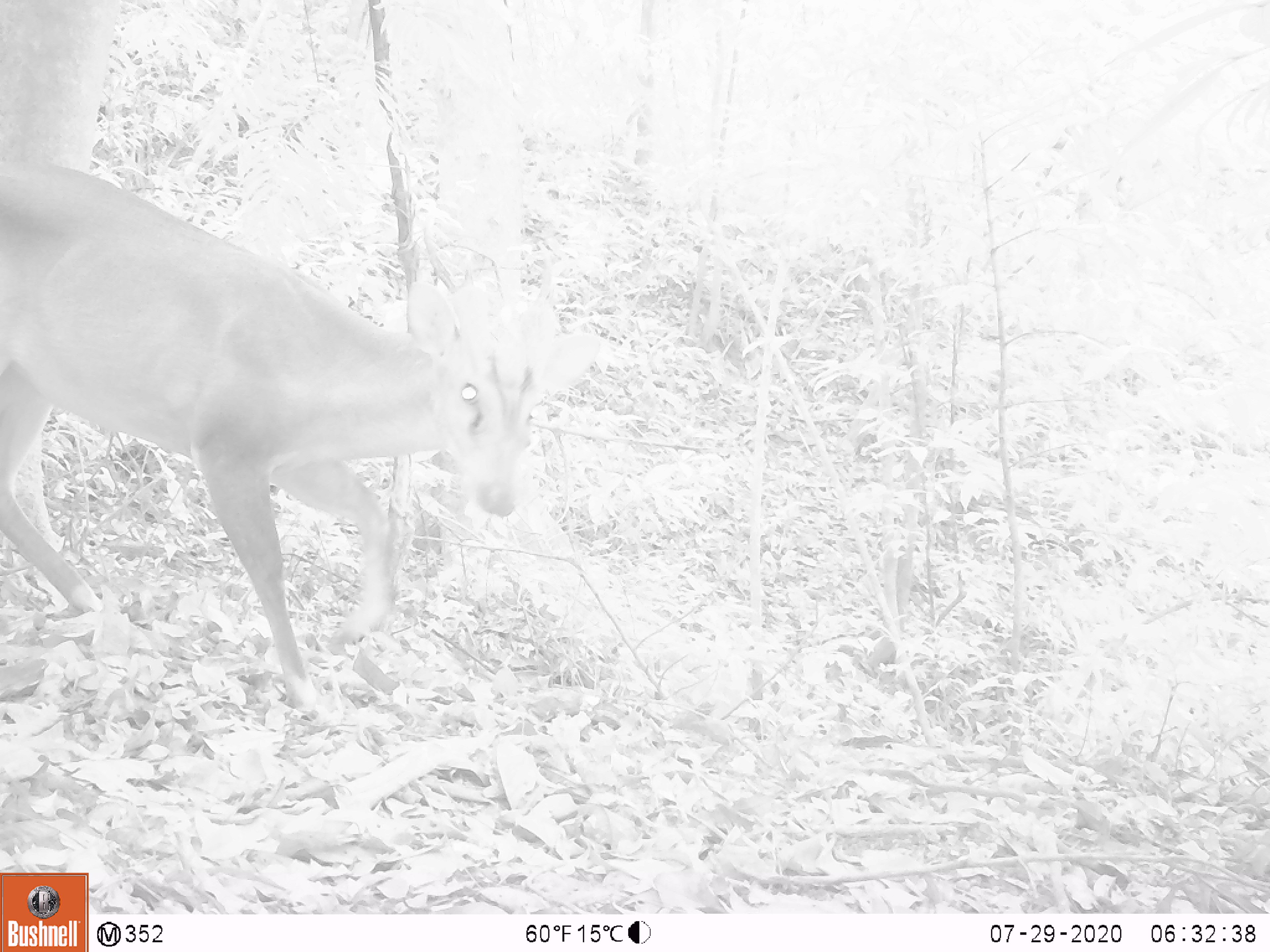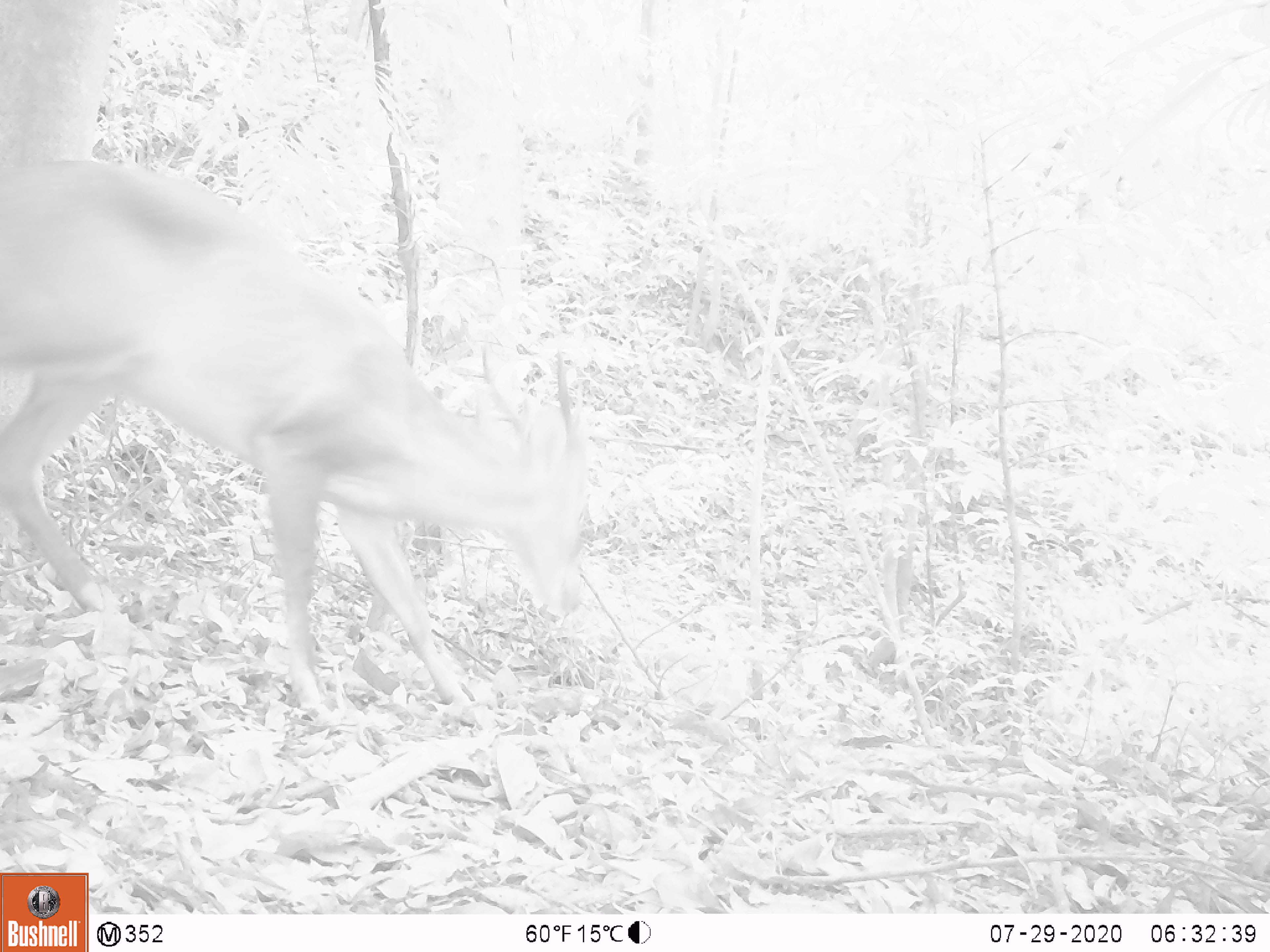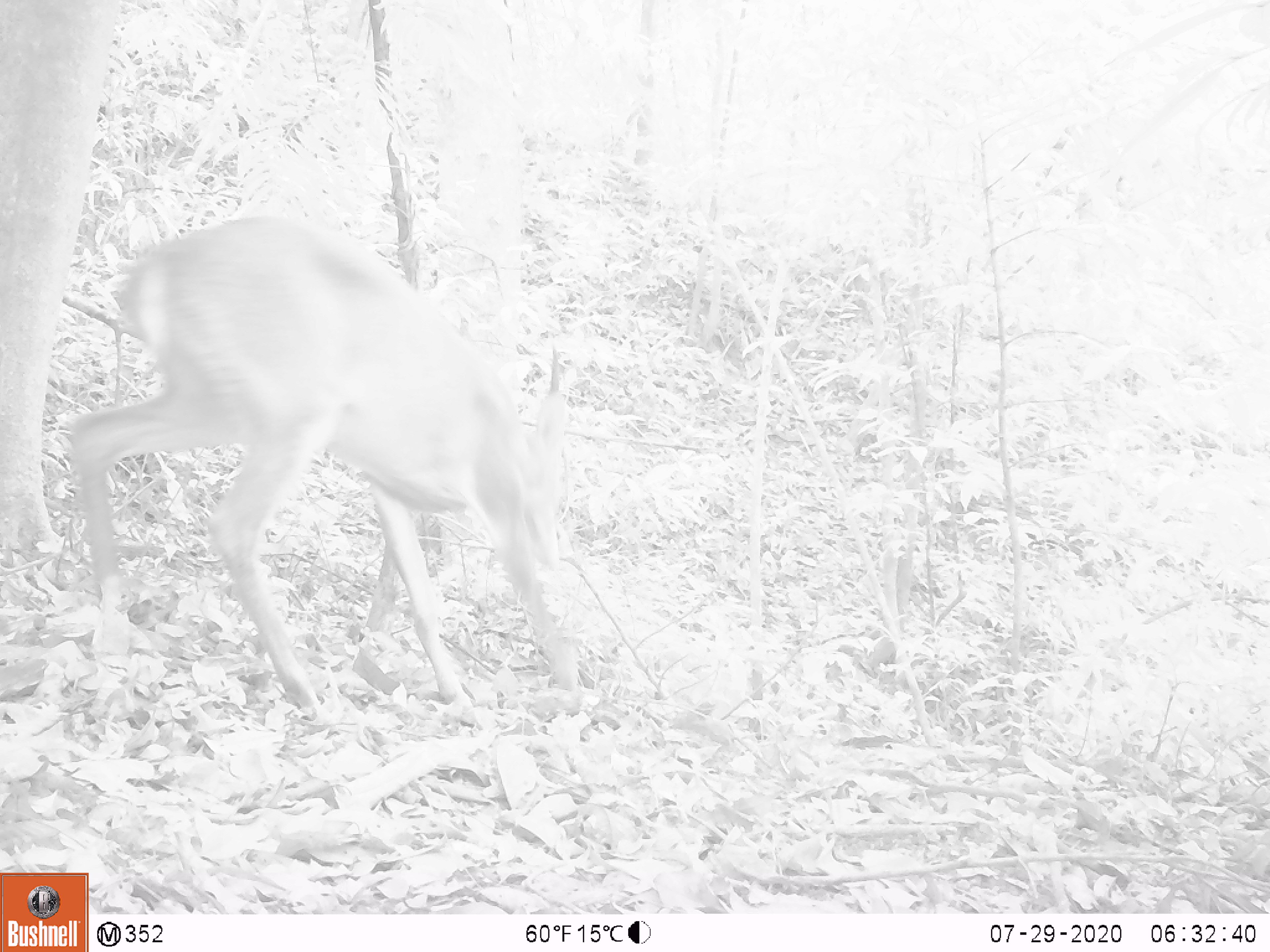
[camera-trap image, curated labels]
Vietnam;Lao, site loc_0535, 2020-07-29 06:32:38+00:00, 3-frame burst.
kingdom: Animalia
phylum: Chordata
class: Mammalia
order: Artiodactyla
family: Cervidae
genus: Muntiacus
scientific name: Muntiacus vuquangensis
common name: large-antlered muntjac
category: large antlered muntjac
Large antlered muntjac (large-antlered muntjac) (Muntiacus vuquangensis). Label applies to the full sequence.